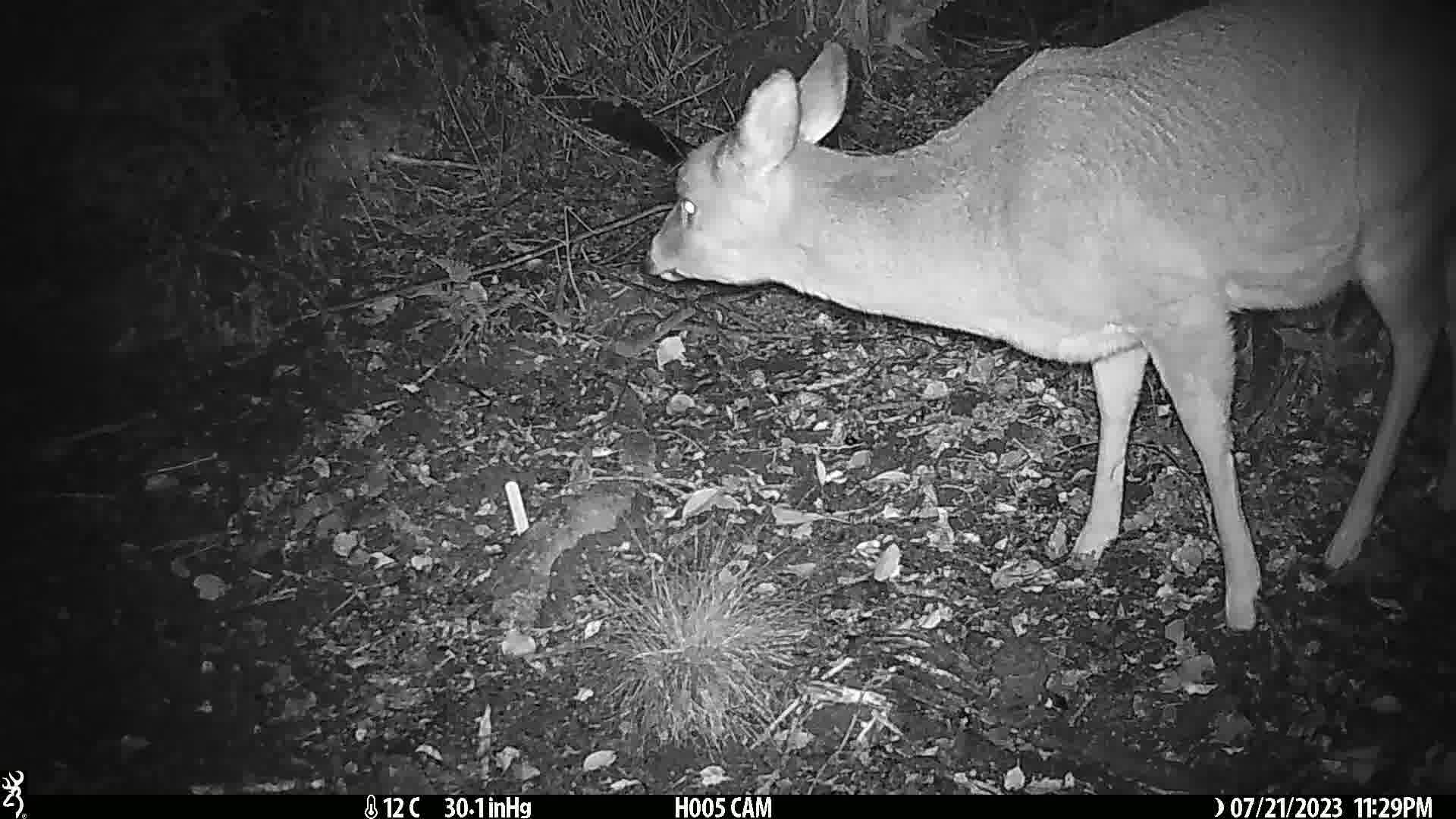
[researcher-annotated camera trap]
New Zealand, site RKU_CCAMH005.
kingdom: Animalia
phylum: Chordata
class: Mammalia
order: Artiodactyla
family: Cervidae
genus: Odocoileus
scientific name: Odocoileus virginianus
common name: white-tailed deer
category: white tailed deer